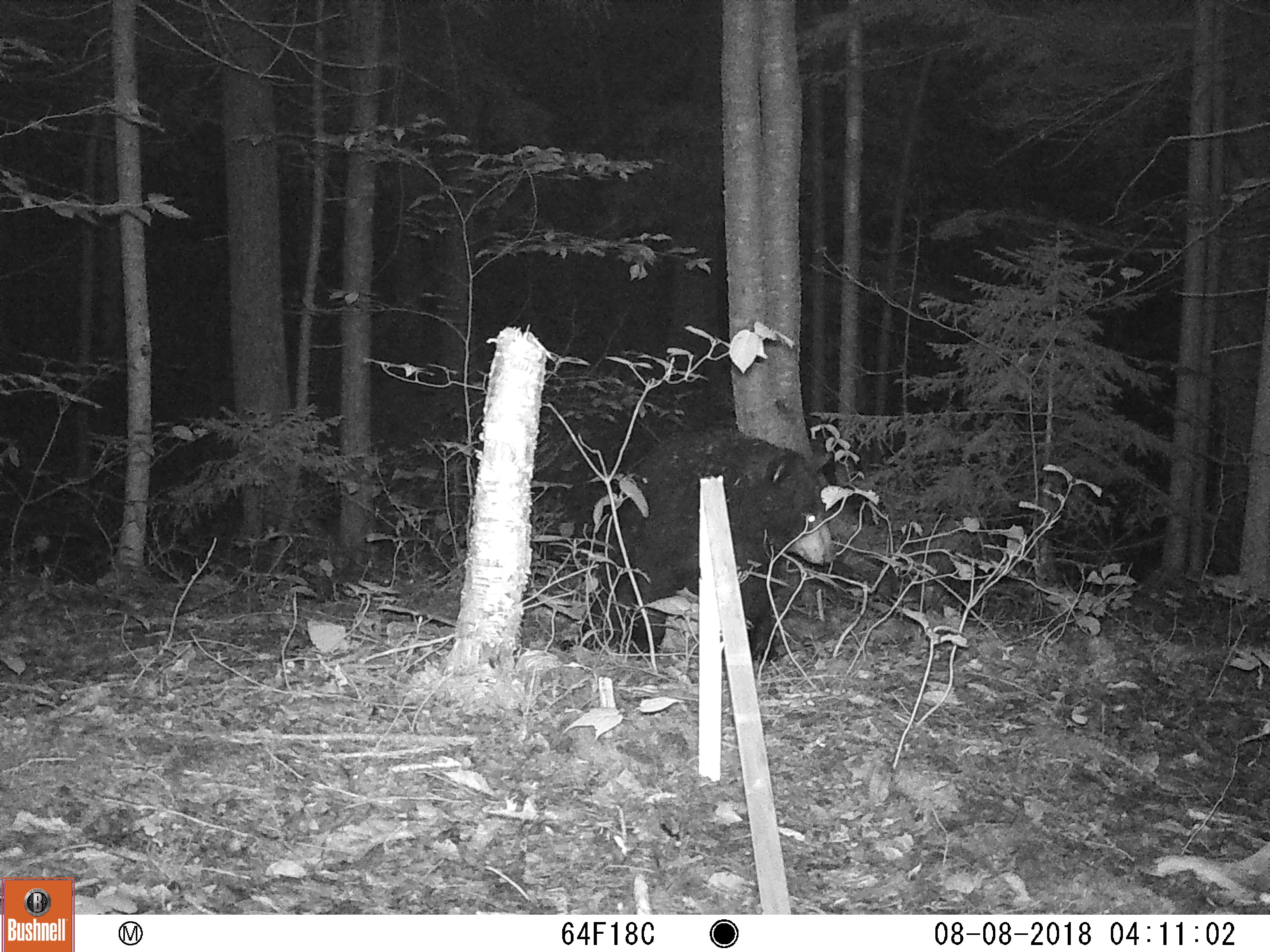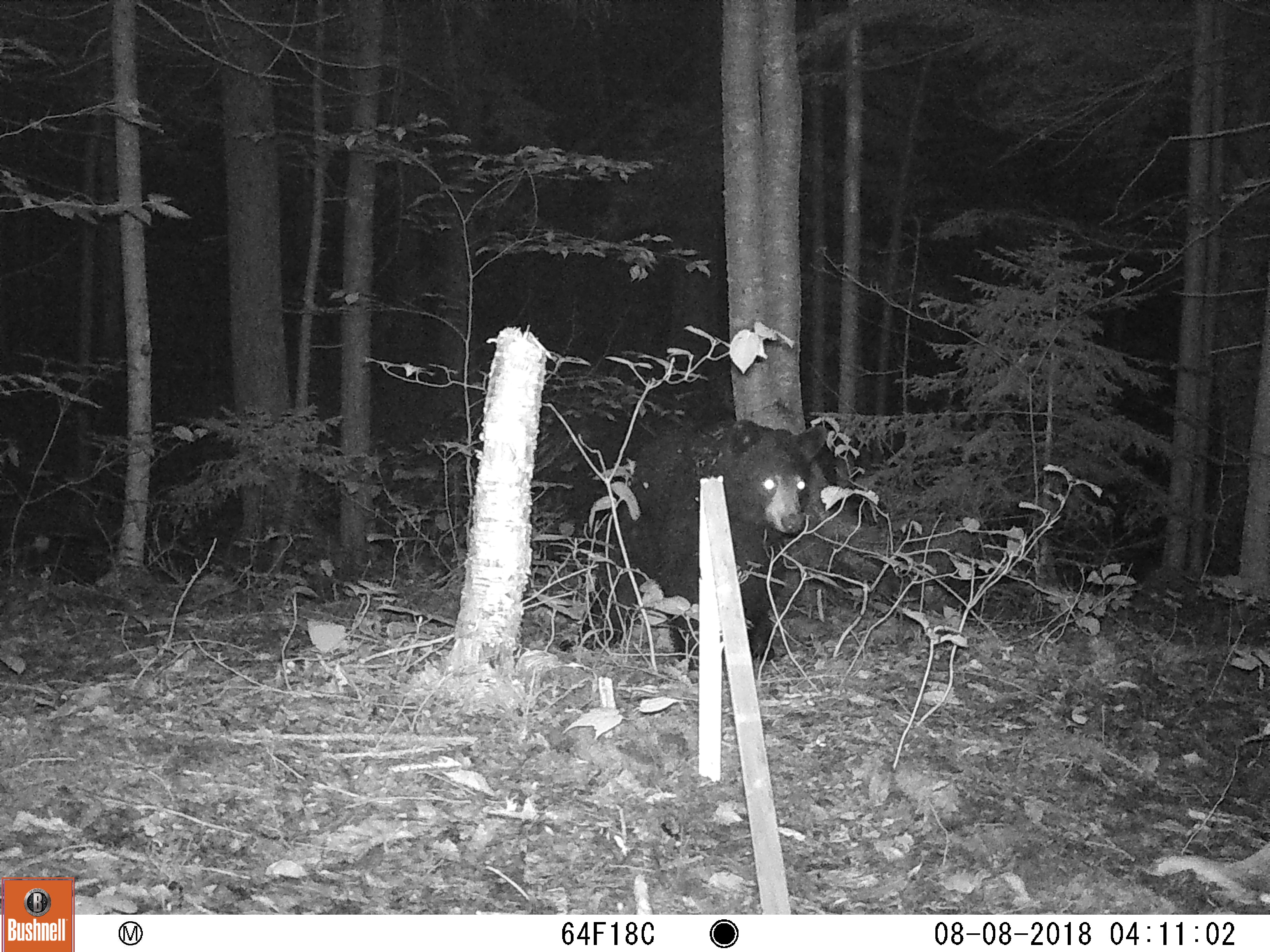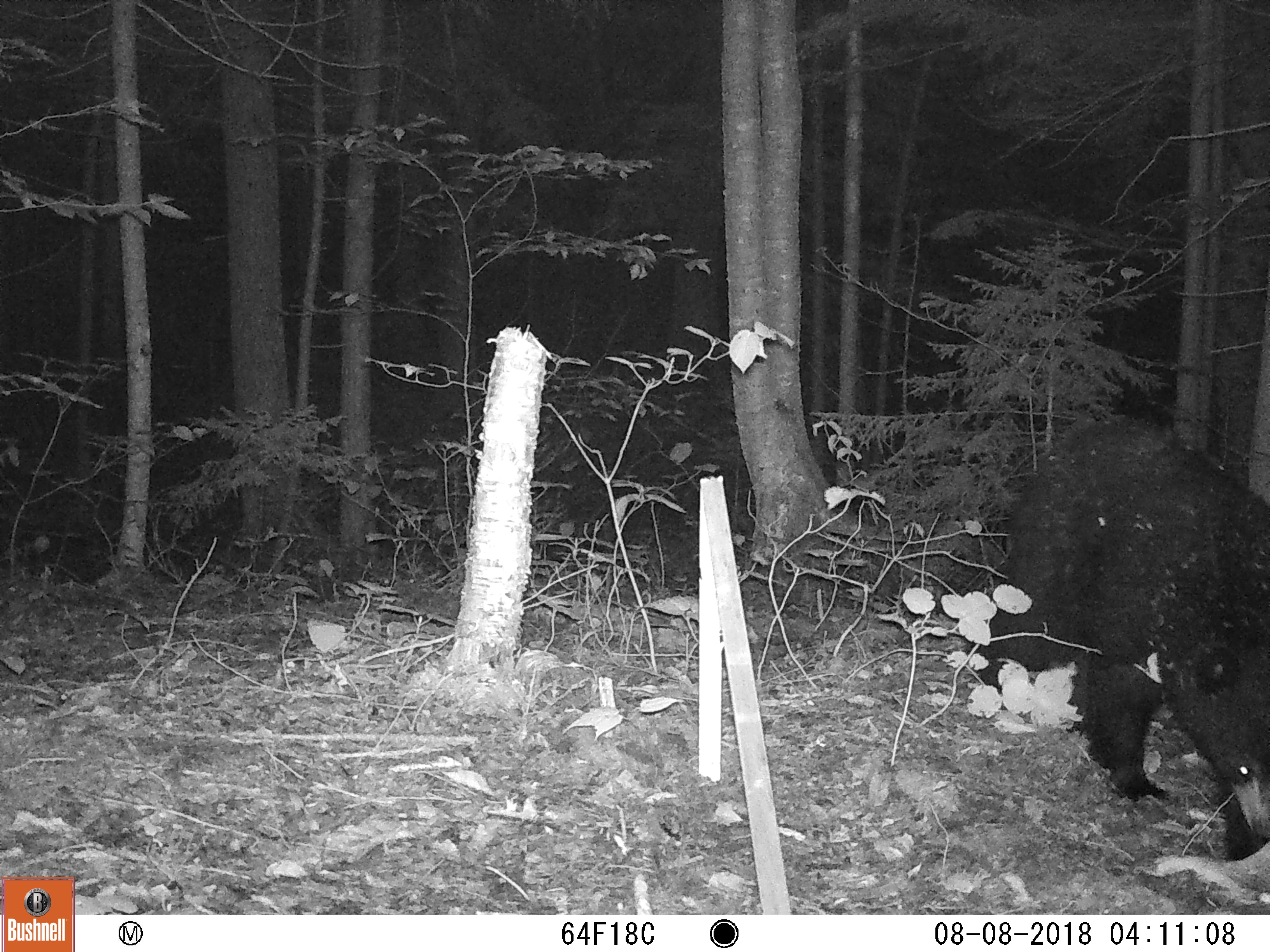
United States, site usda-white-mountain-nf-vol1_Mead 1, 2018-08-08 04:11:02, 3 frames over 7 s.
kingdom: Animalia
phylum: Chordata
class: Mammalia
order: Carnivora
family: Ursidae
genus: Ursus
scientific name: Ursus americanus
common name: black bear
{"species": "black bear (Ursus americanus)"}